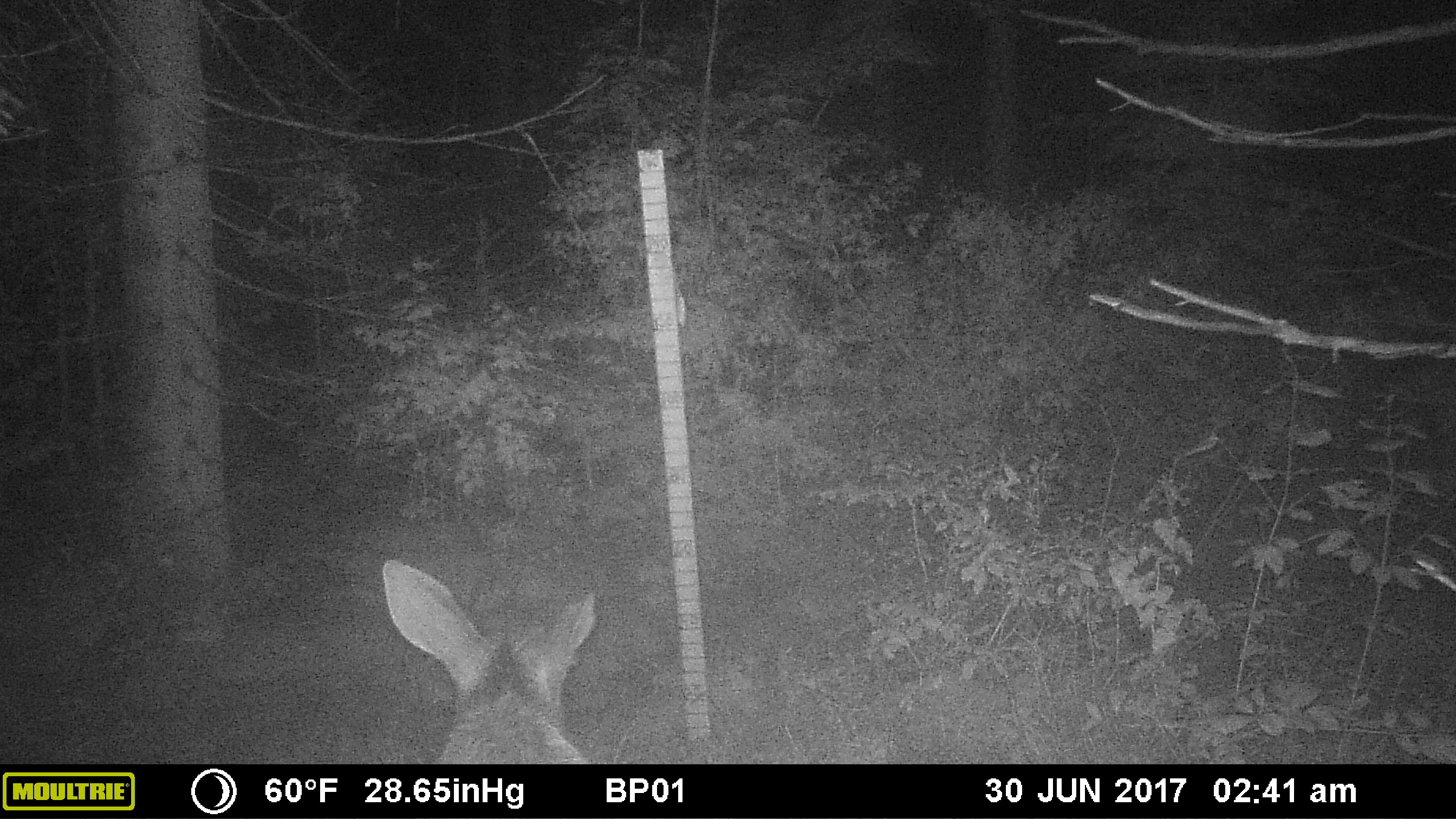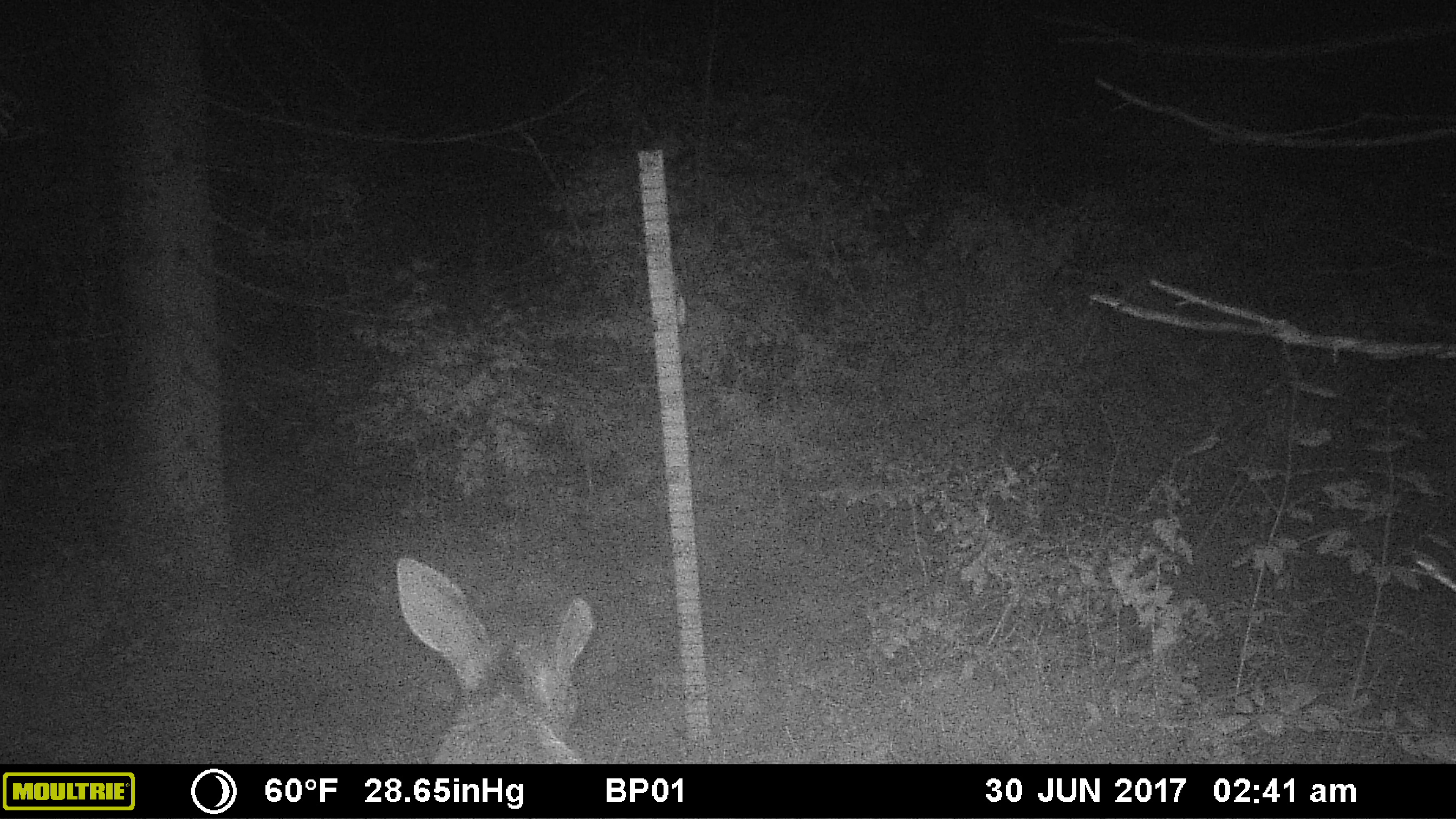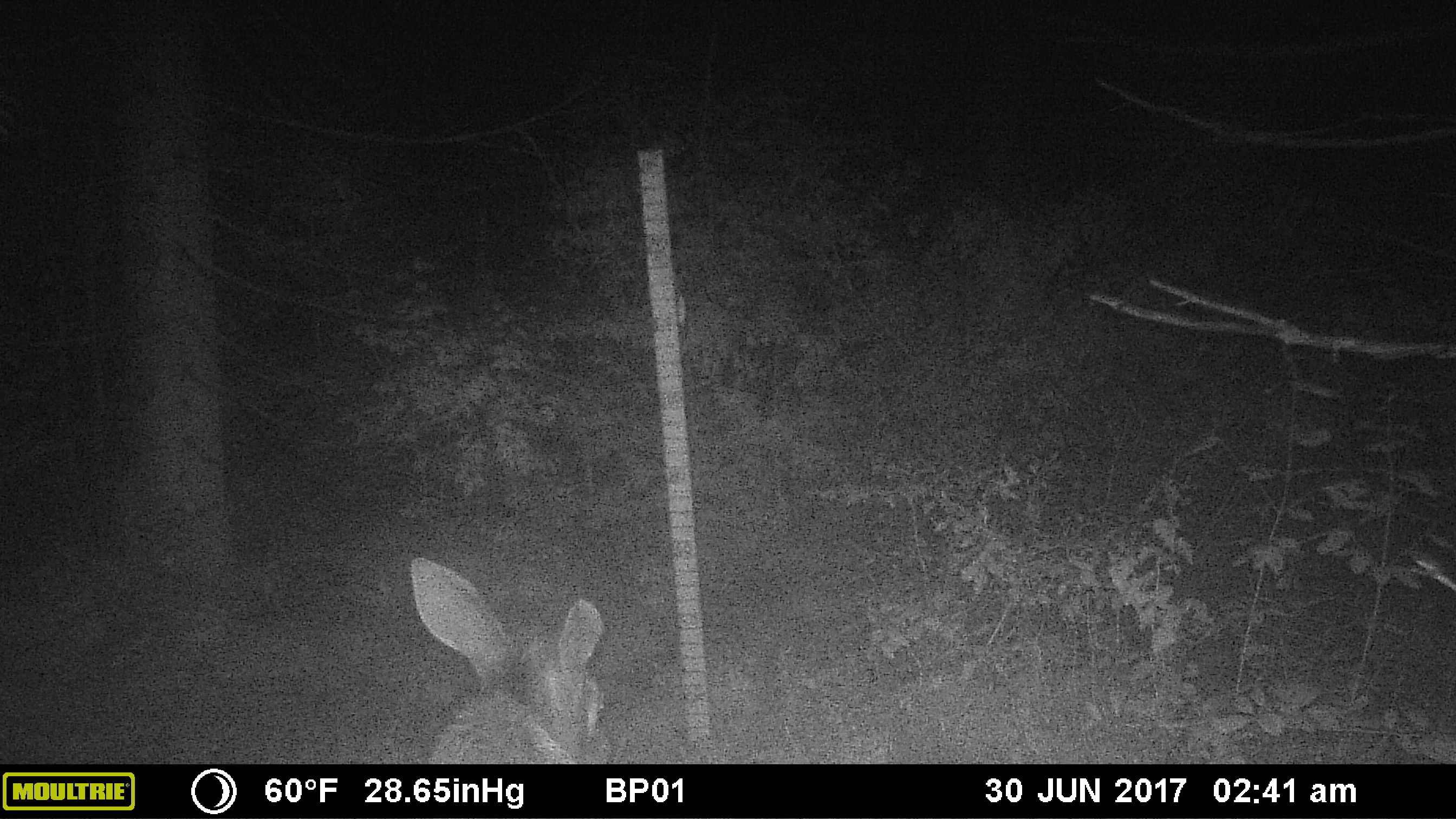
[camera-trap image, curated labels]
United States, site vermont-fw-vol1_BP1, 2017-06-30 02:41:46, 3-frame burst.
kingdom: Animalia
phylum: Chordata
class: Mammalia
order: Artiodactyla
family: Cervidae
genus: Alces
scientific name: Alces alces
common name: moose